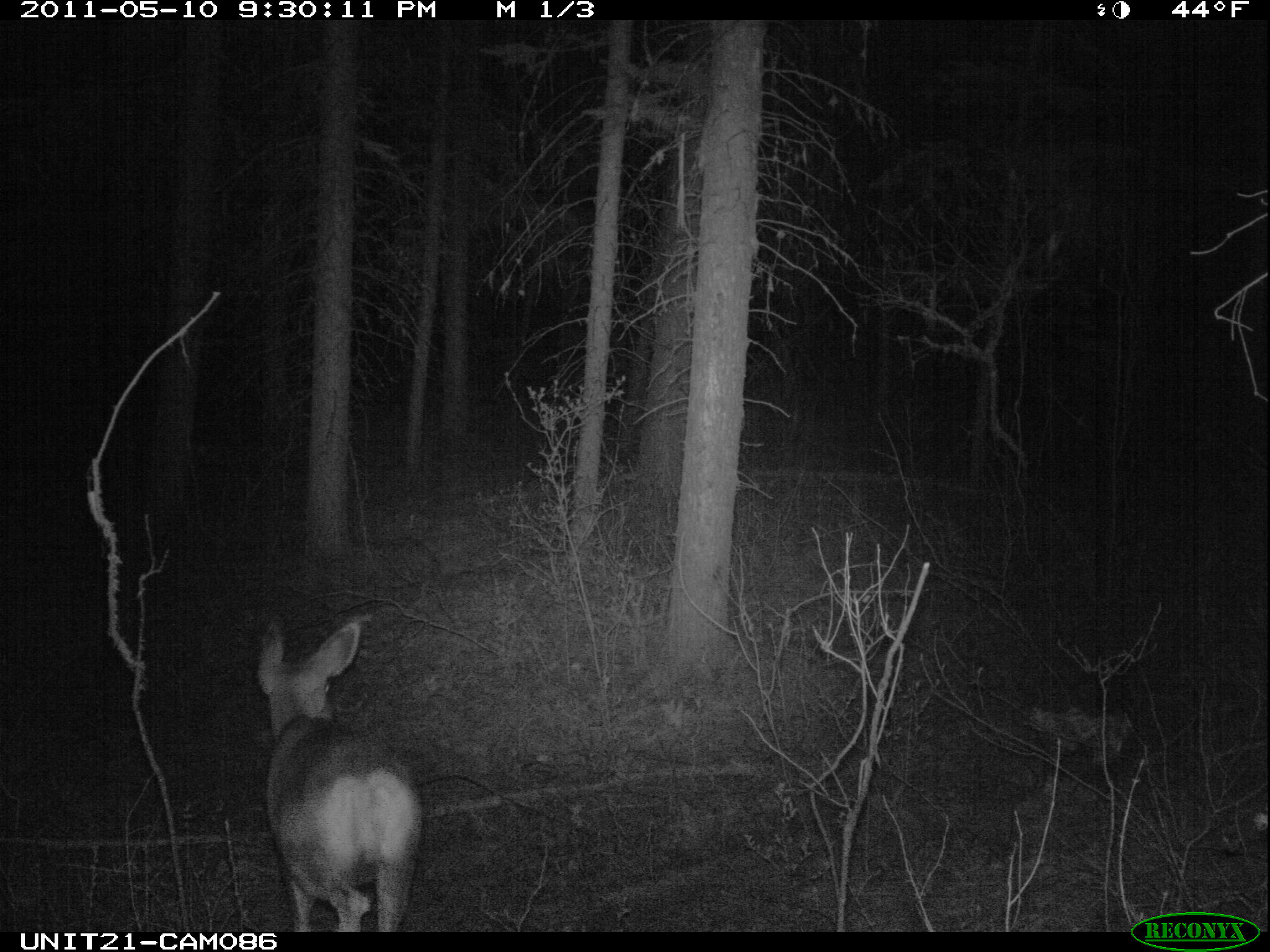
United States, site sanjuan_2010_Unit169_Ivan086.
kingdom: Animalia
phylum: Chordata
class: Mammalia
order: Artiodactyla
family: Cervidae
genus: Odocoileus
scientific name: Odocoileus hemionus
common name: mule deer